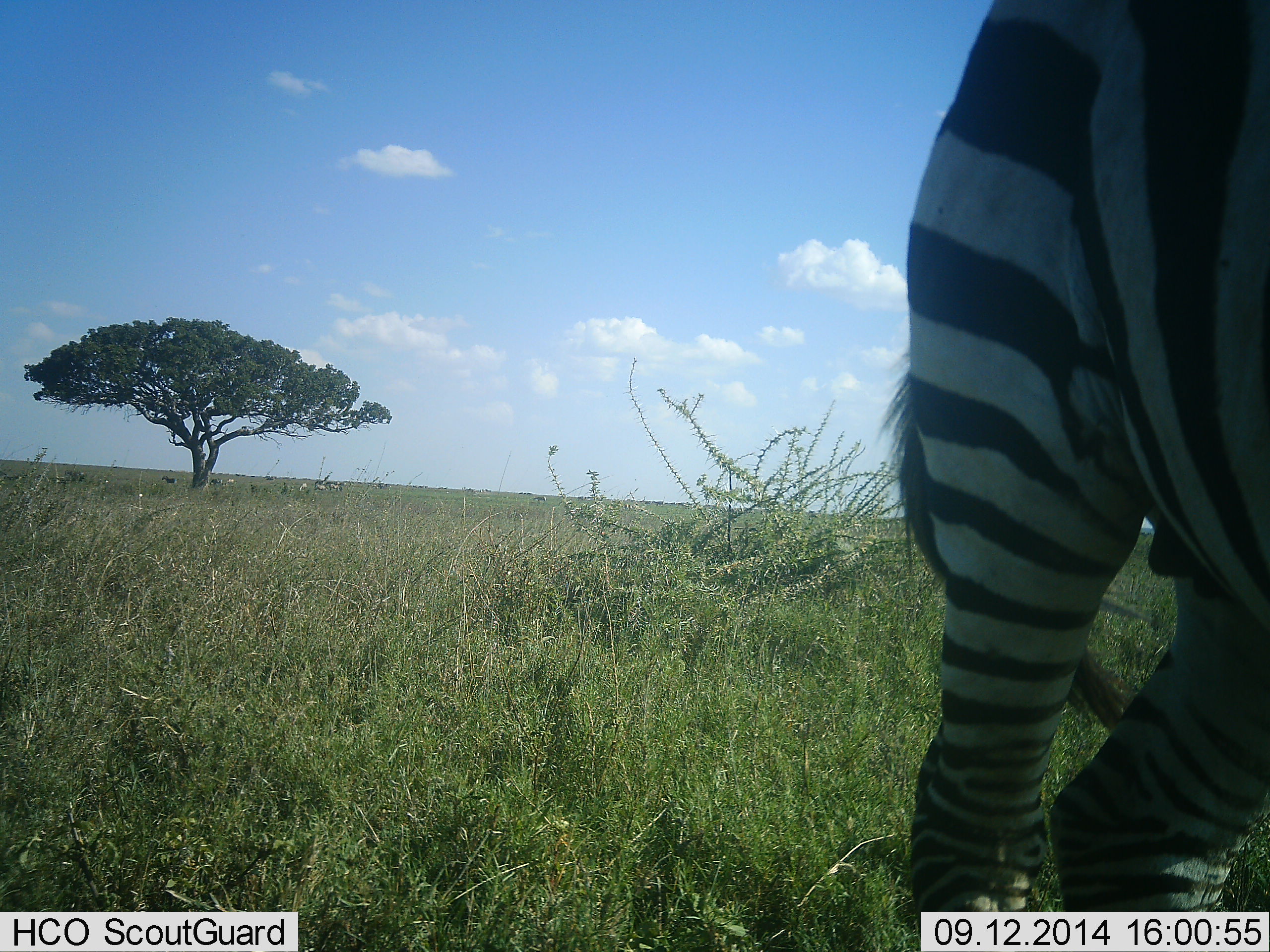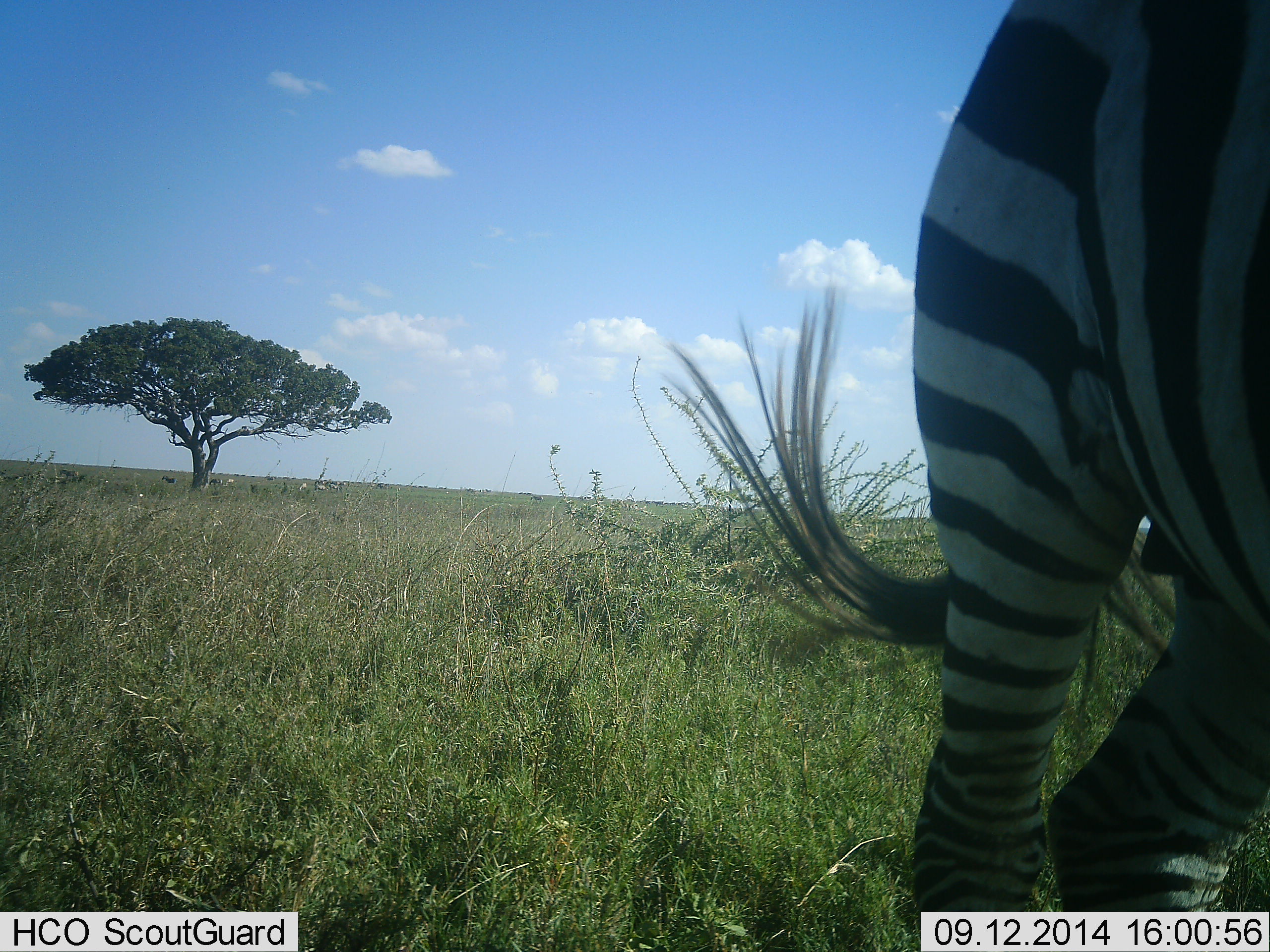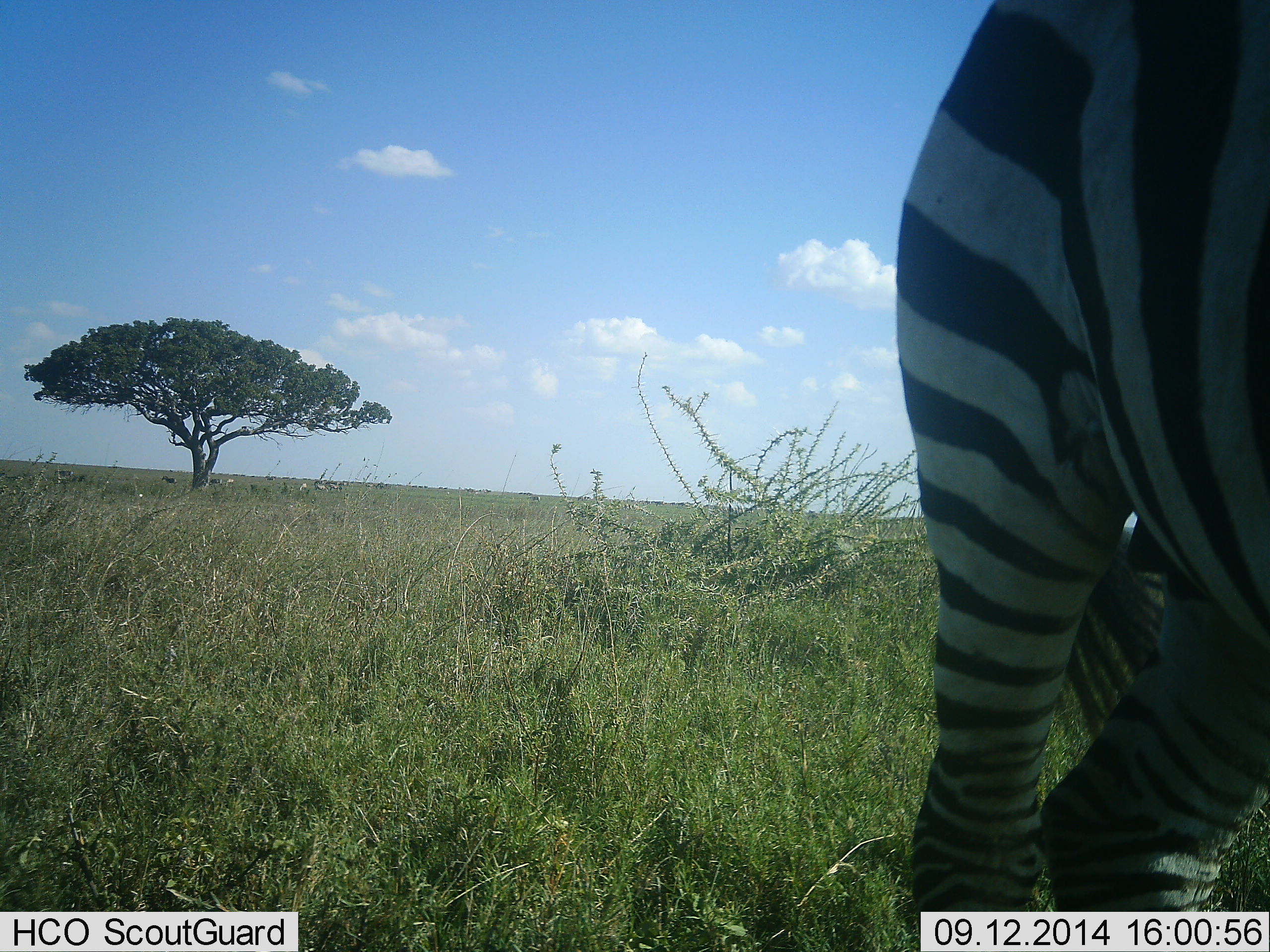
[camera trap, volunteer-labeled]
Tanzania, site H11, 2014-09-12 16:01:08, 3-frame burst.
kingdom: Animalia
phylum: Chordata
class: Mammalia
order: Perissodactyla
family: Equidae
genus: Equus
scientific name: Equus quagga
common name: plains zebra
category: zebra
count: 1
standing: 90%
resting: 0%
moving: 10%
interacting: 0%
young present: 0%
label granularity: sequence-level